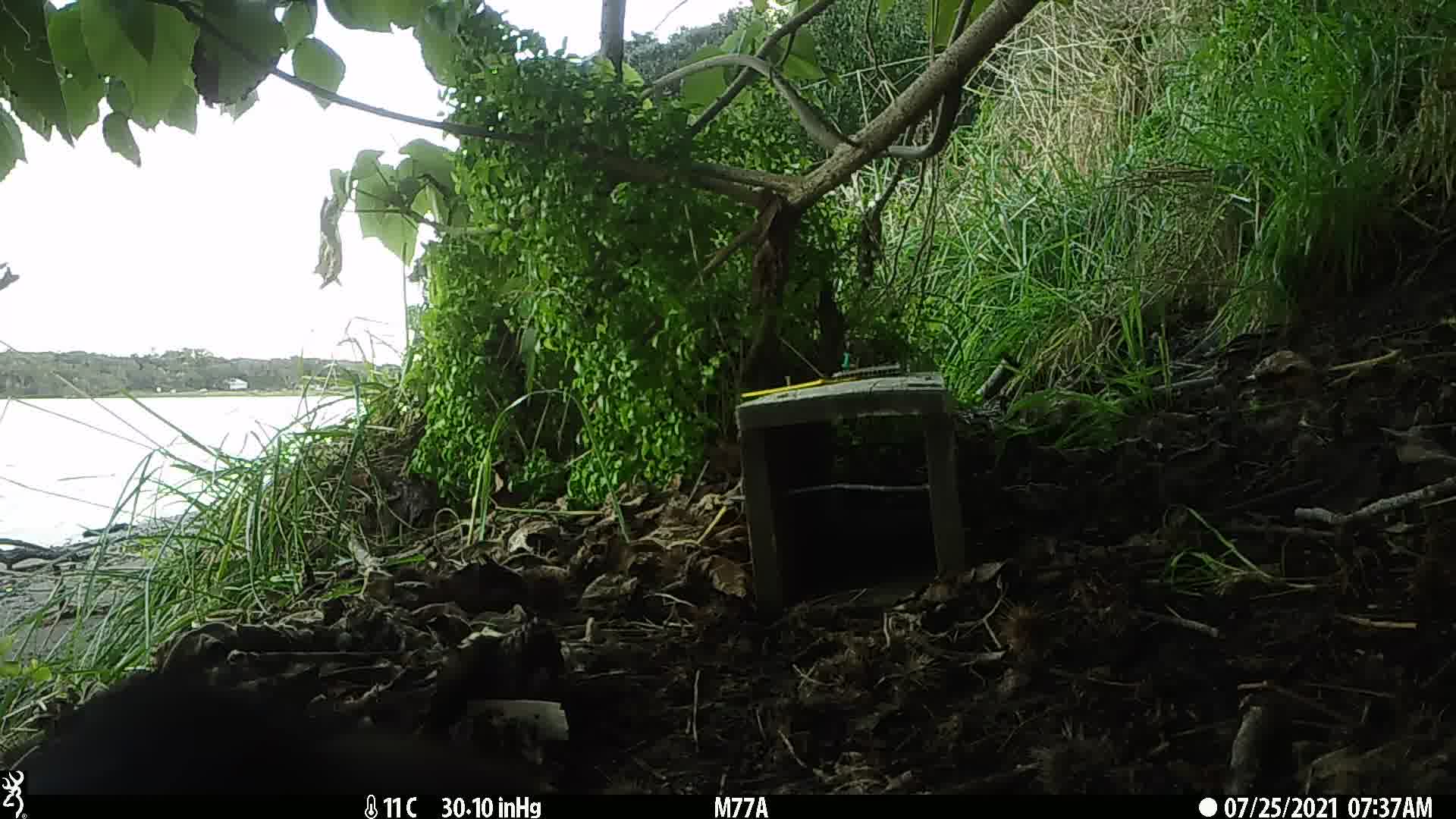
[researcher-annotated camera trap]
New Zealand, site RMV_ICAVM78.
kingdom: Animalia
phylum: Chordata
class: Aves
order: Passeriformes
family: Sturnidae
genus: Acridotheres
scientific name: Acridotheres tristis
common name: common myna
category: myna